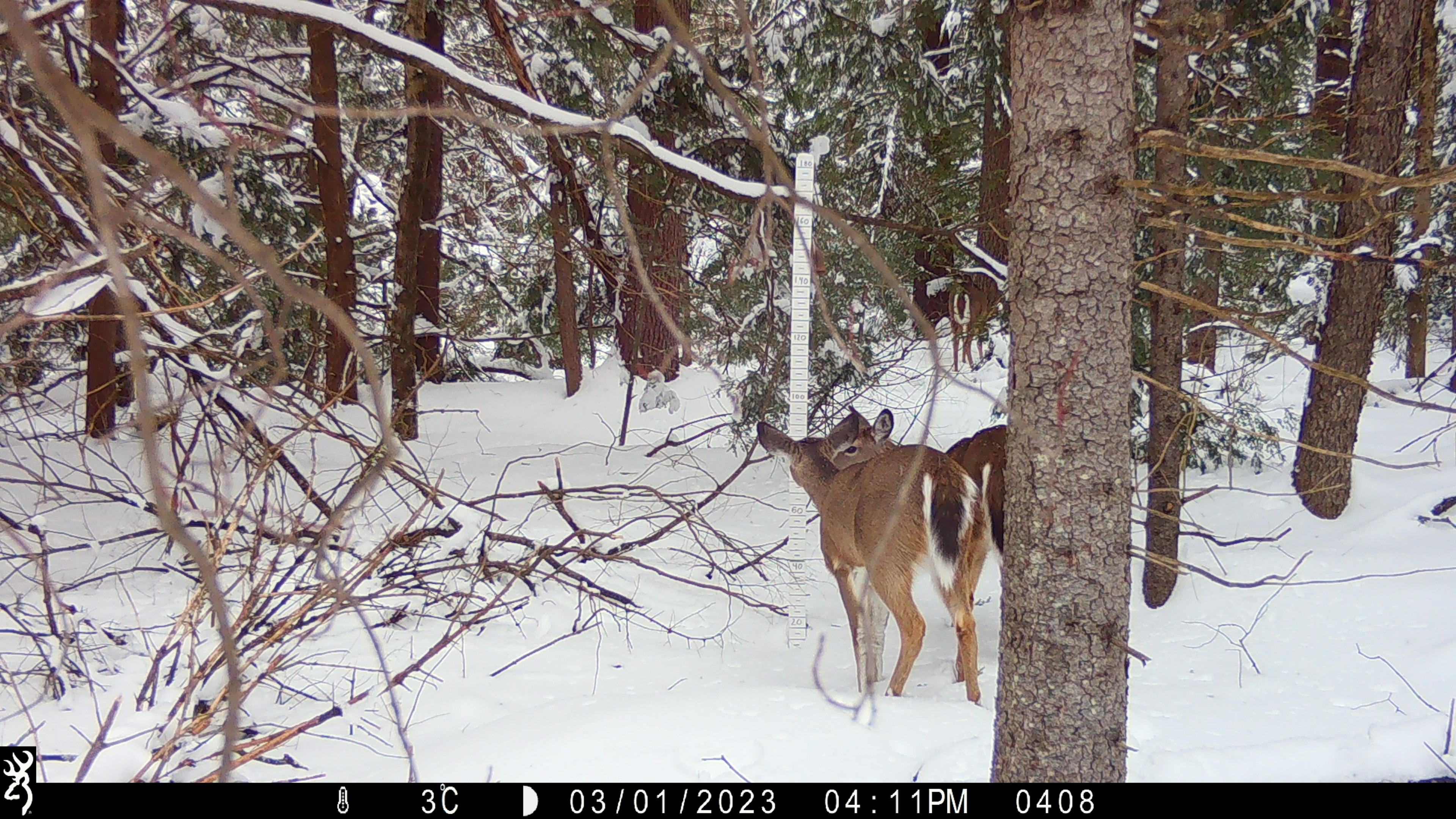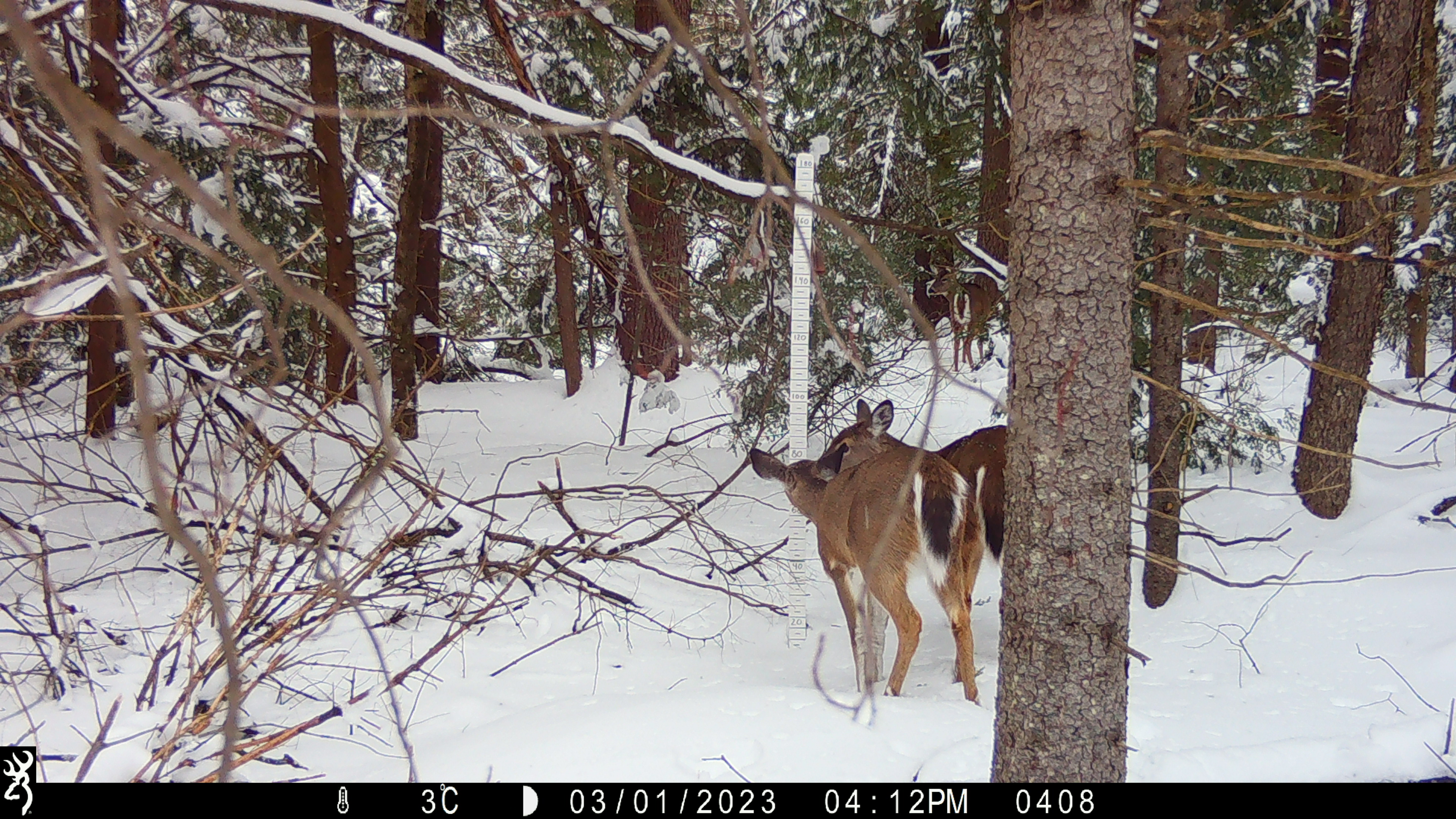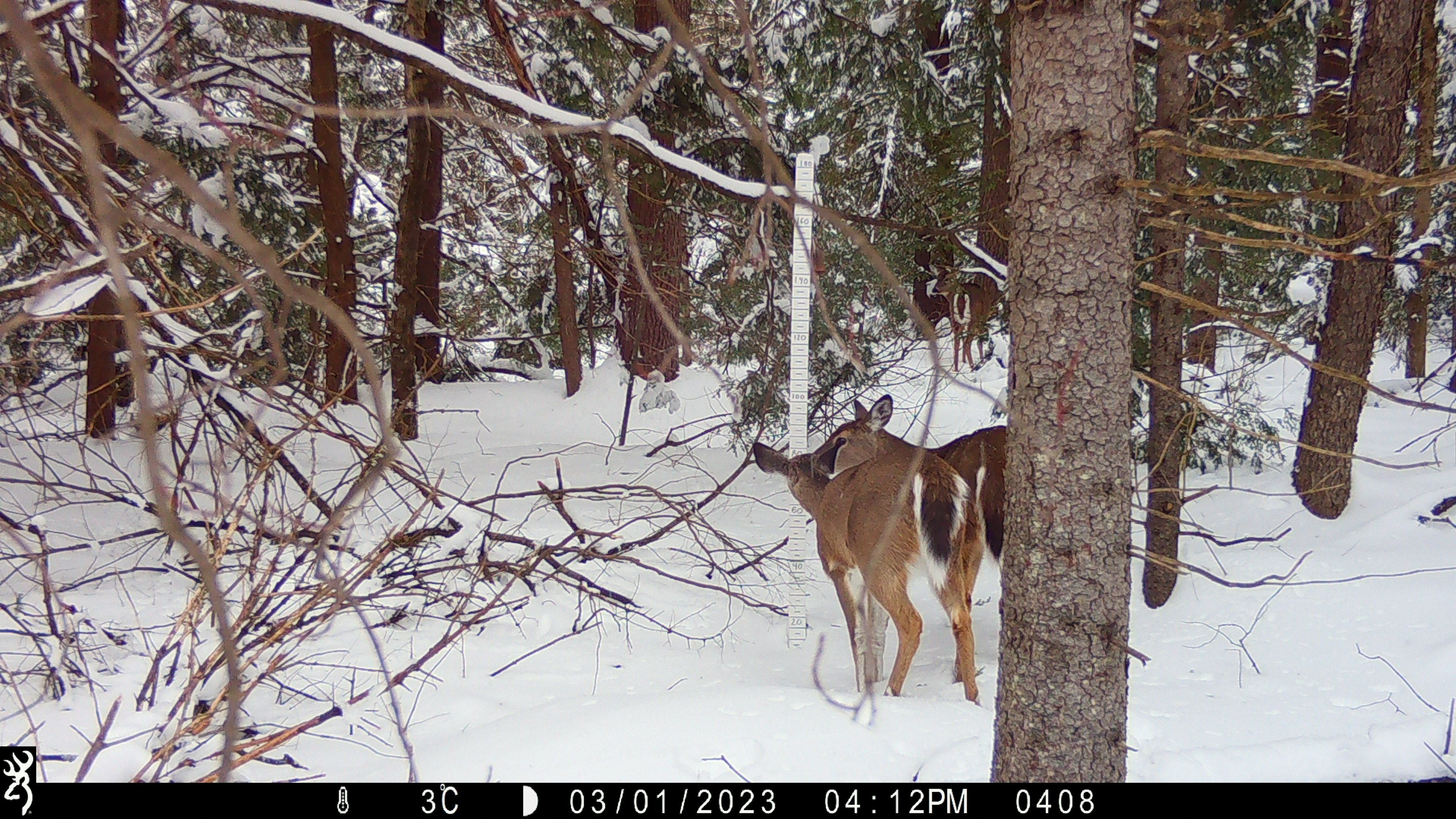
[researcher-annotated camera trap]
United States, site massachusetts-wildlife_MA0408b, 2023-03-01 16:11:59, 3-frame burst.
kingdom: Animalia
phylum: Chordata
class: Mammalia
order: Artiodactyla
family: Cervidae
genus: Odocoileus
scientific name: Odocoileus virginianus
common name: white-tailed deer